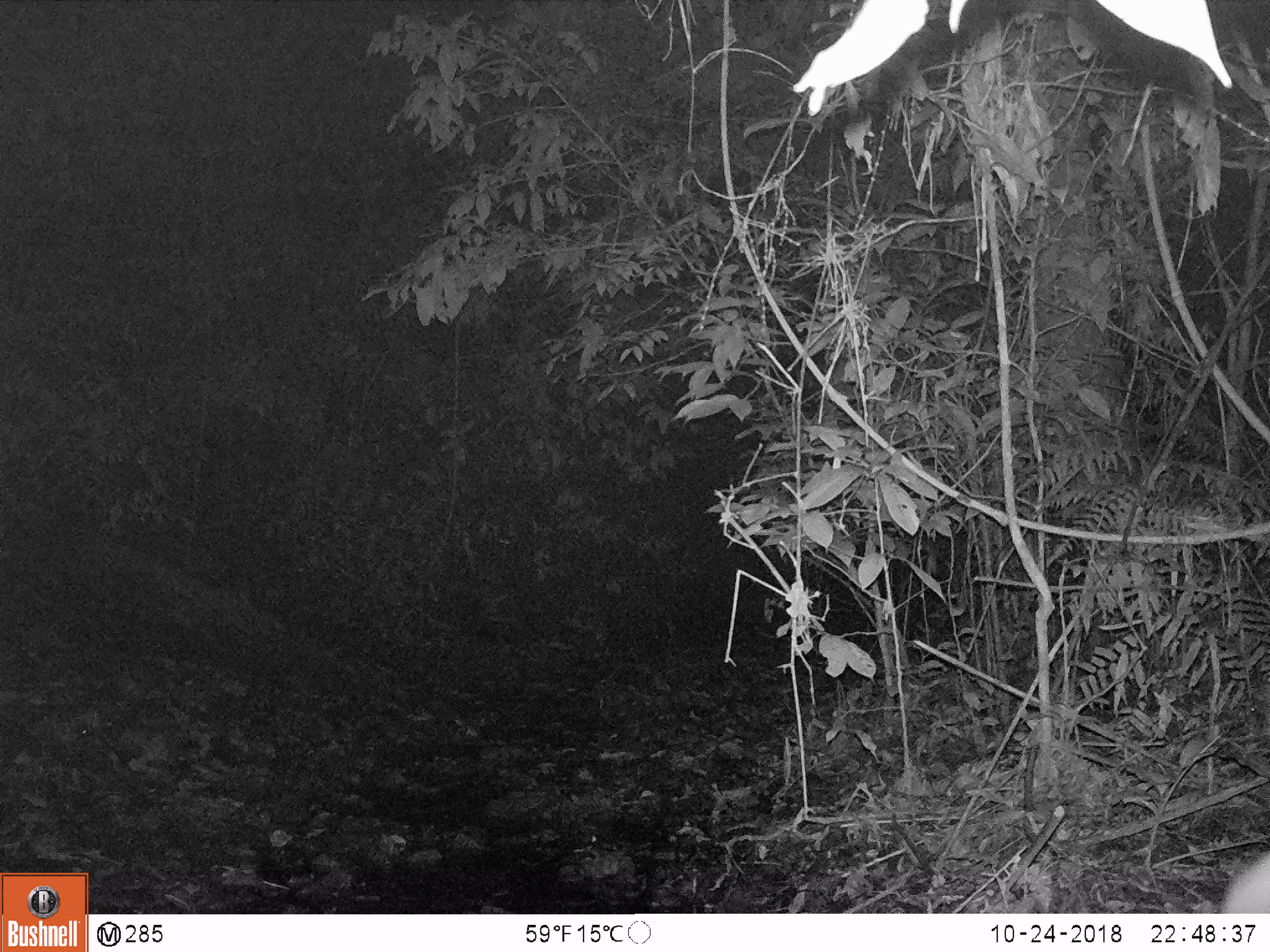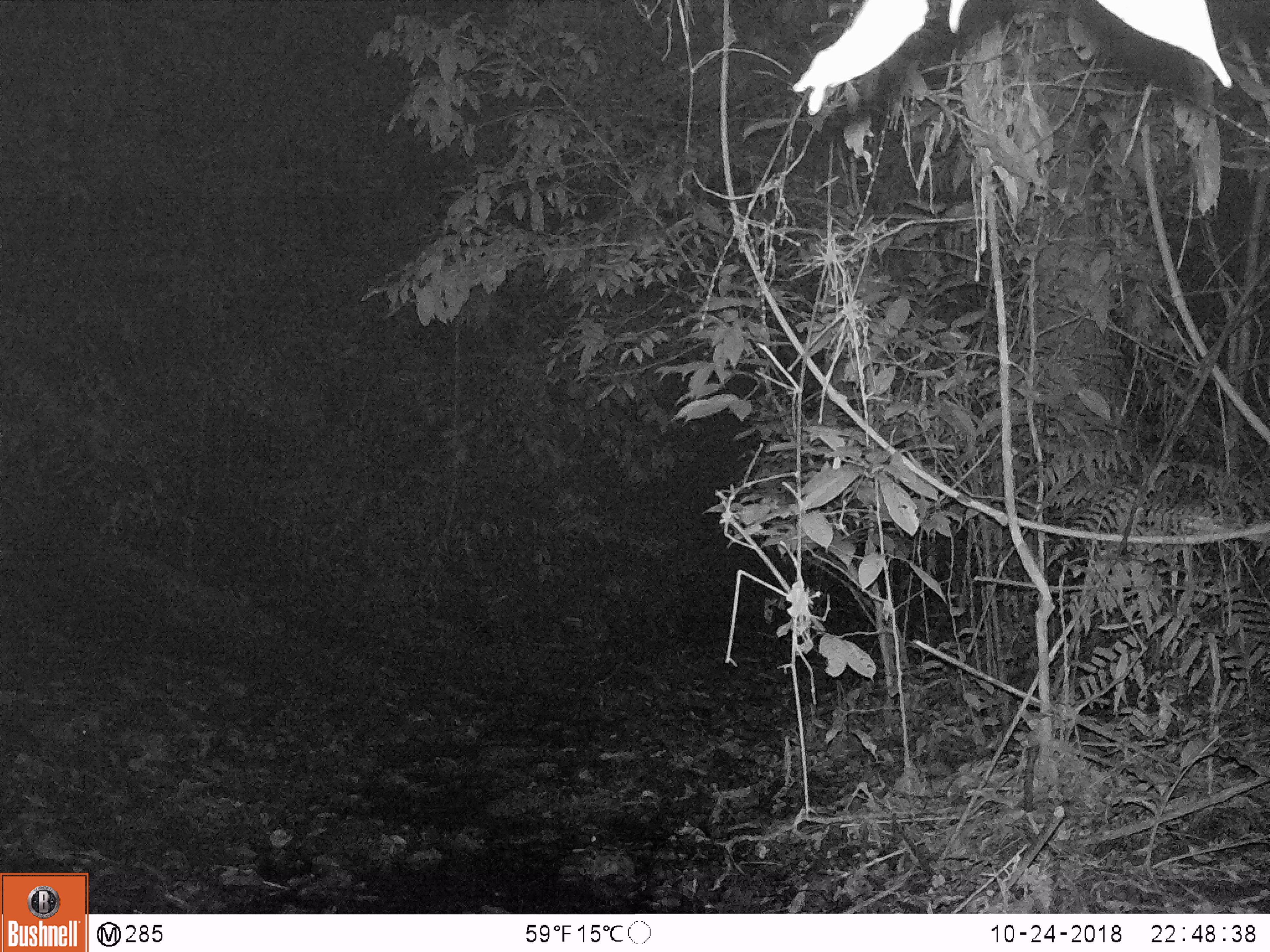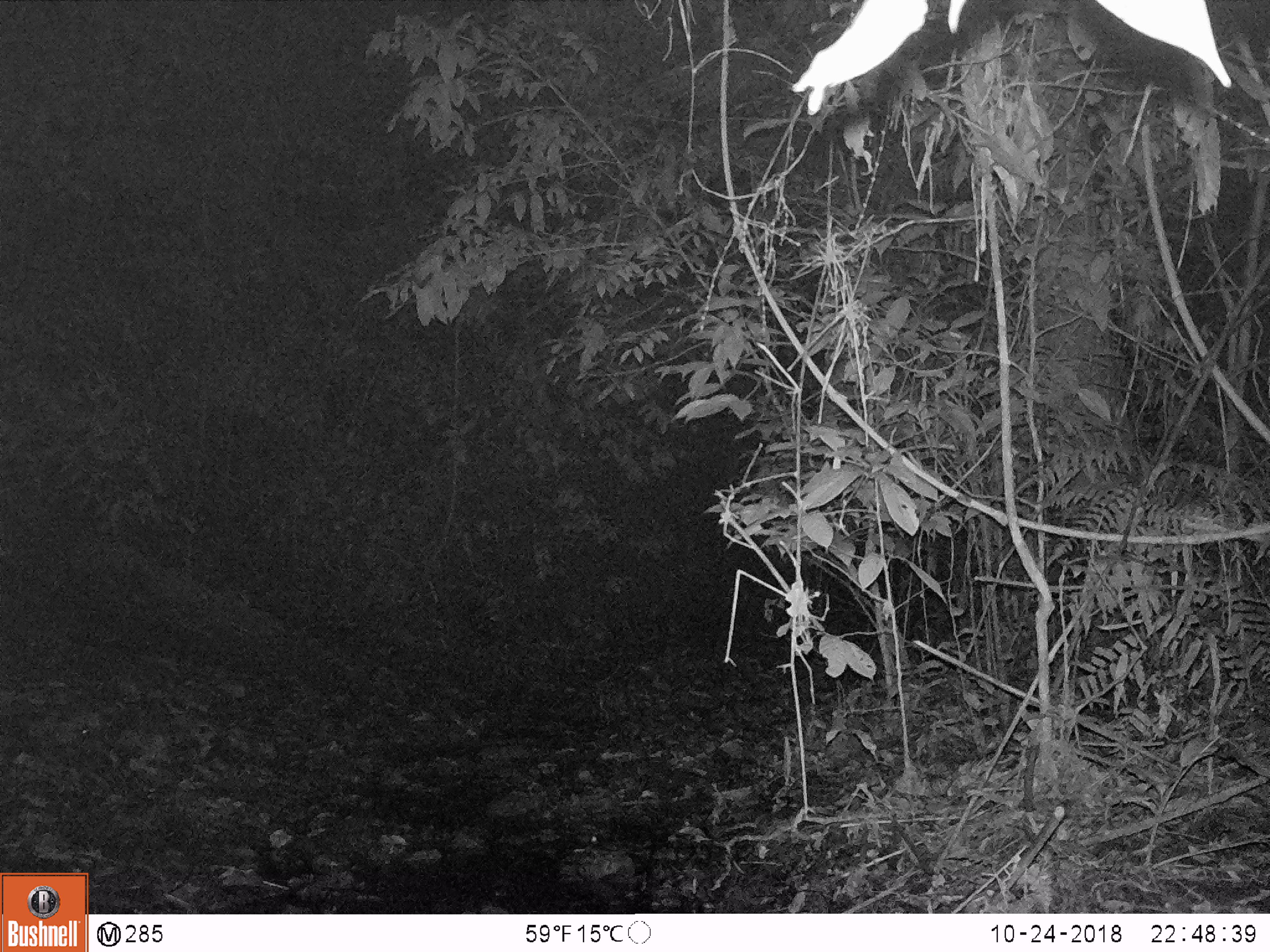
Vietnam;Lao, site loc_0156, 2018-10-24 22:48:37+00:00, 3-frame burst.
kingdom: Animalia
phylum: Chordata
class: Mammalia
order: Artiodactyla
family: Cervidae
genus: Muntiacus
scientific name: Muntiacus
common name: muntjacs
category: unidentified muntjac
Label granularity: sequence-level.